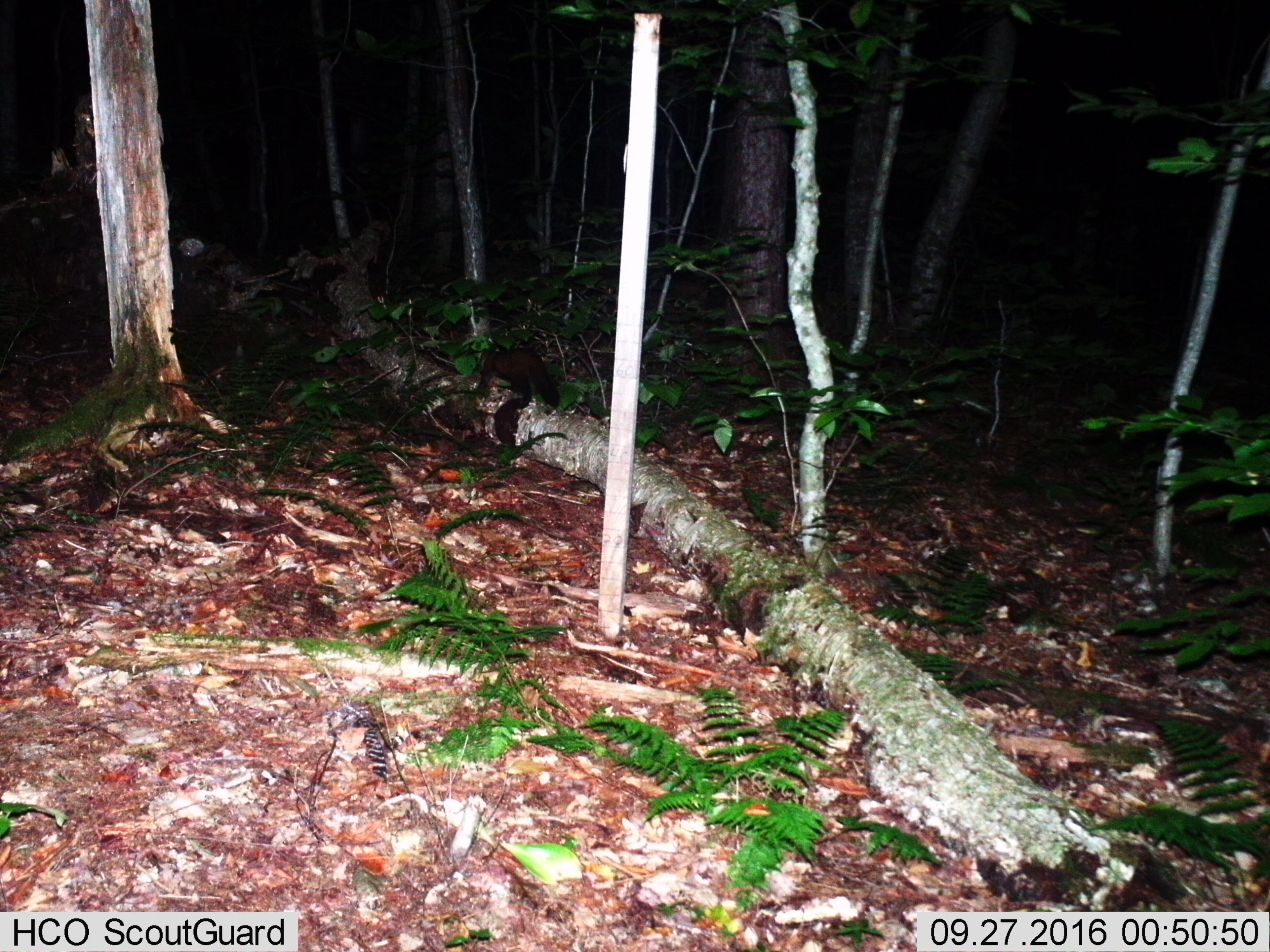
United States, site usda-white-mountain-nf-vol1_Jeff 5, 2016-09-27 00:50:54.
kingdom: Animalia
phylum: Chordata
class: Mammalia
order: Carnivora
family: Mustelidae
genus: Martes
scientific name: Martes americana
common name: american marten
American marten (Martes americana).